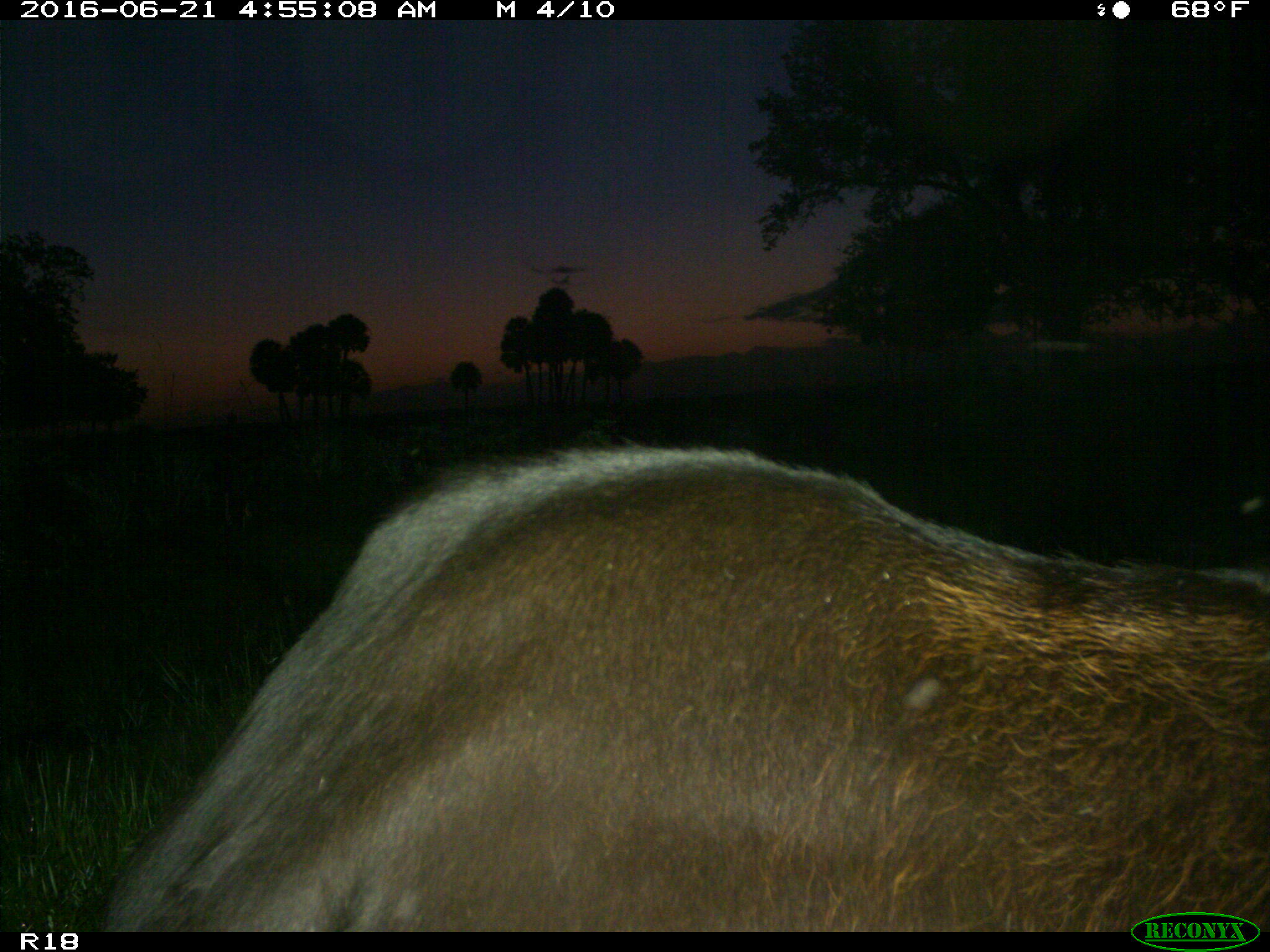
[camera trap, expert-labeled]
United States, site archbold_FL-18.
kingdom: Animalia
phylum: Chordata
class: Mammalia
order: Artiodactyla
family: Bovidae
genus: Bos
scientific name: Bos taurus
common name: domestic cow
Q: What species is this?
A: Bos taurus (domestic cow).